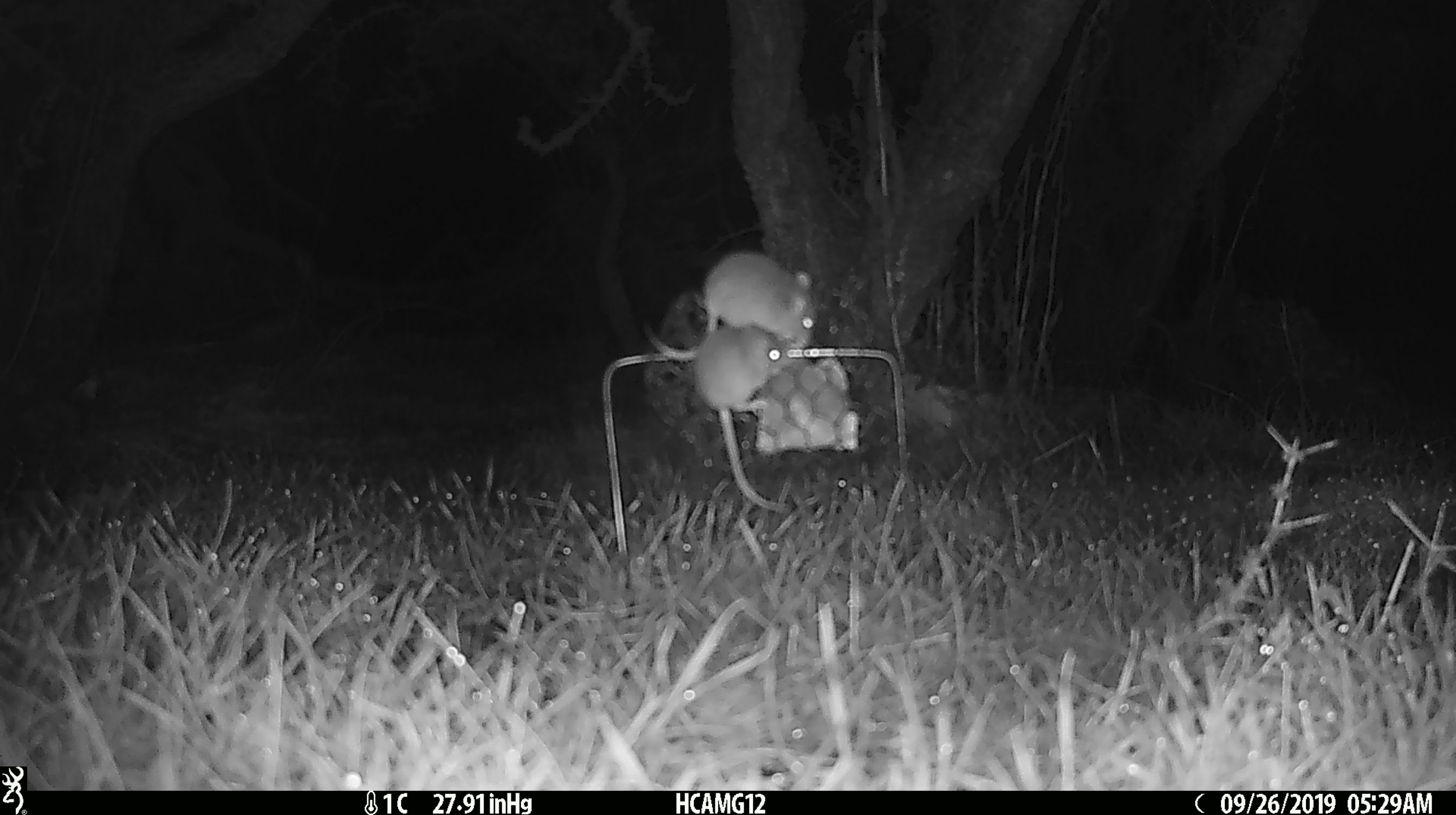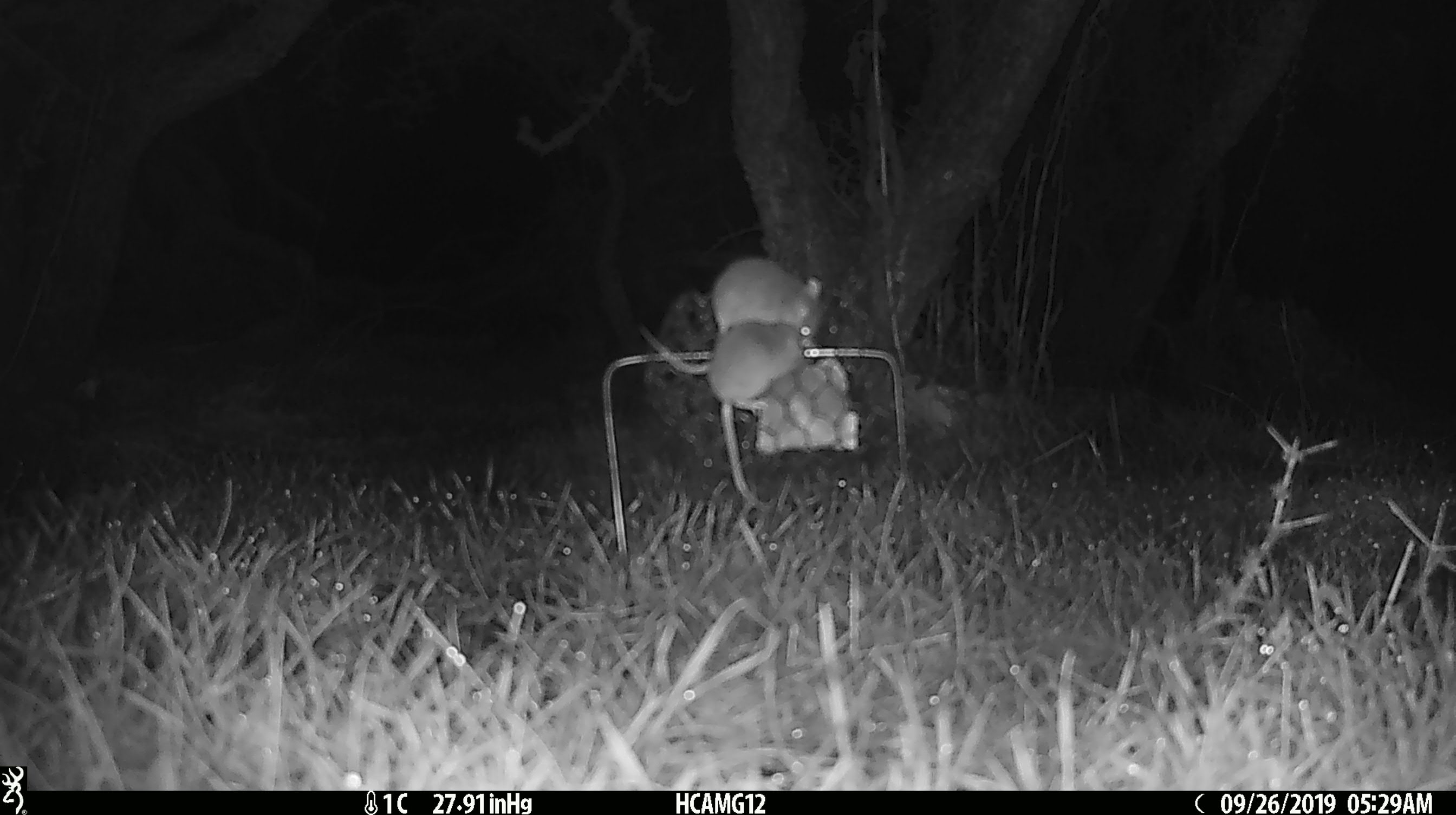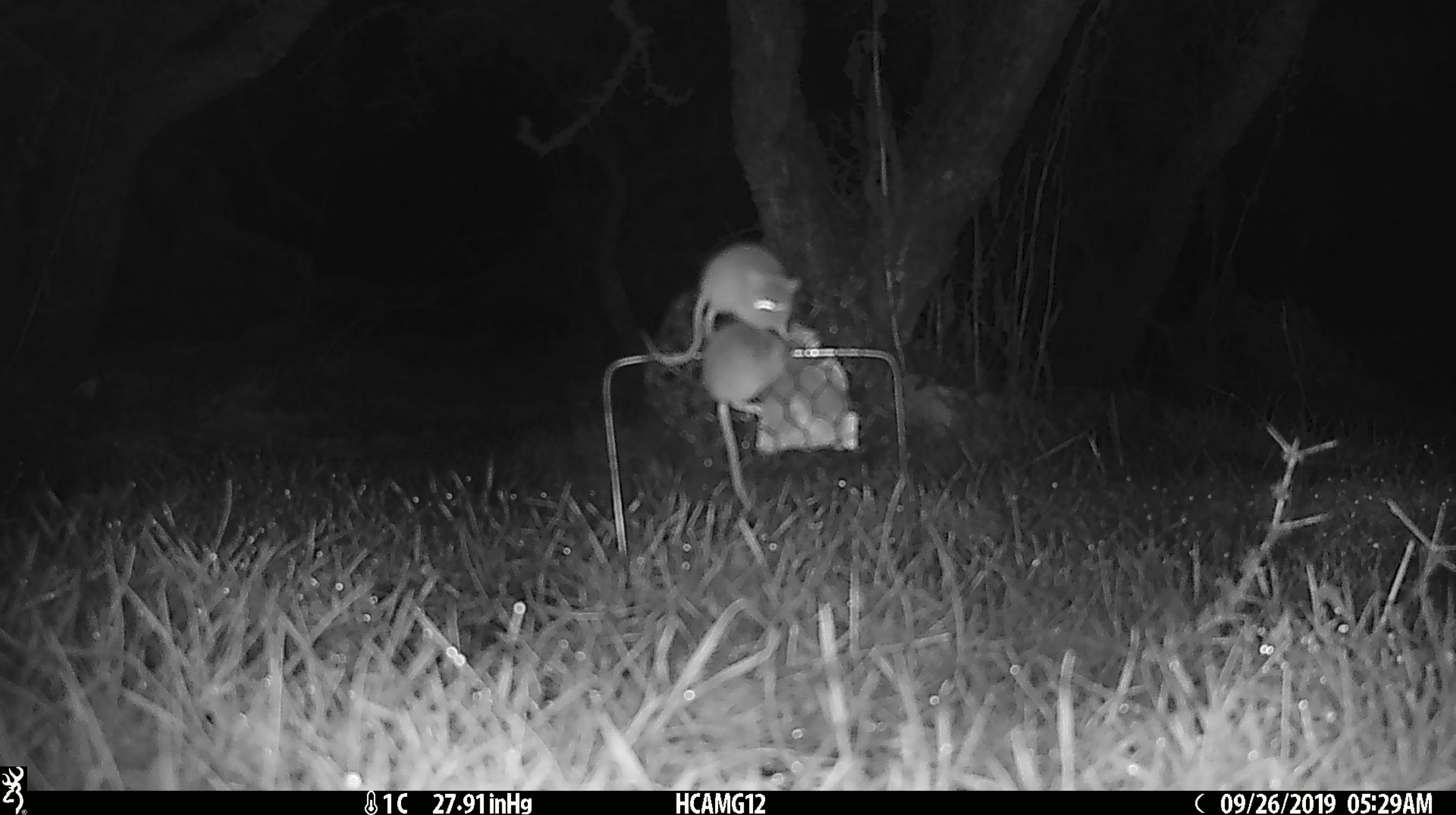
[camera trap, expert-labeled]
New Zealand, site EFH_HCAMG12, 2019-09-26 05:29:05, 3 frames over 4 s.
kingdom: Animalia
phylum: Chordata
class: Mammalia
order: Rodentia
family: Muridae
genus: Mus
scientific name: Mus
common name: mouse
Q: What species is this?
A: Mouse (Mus).